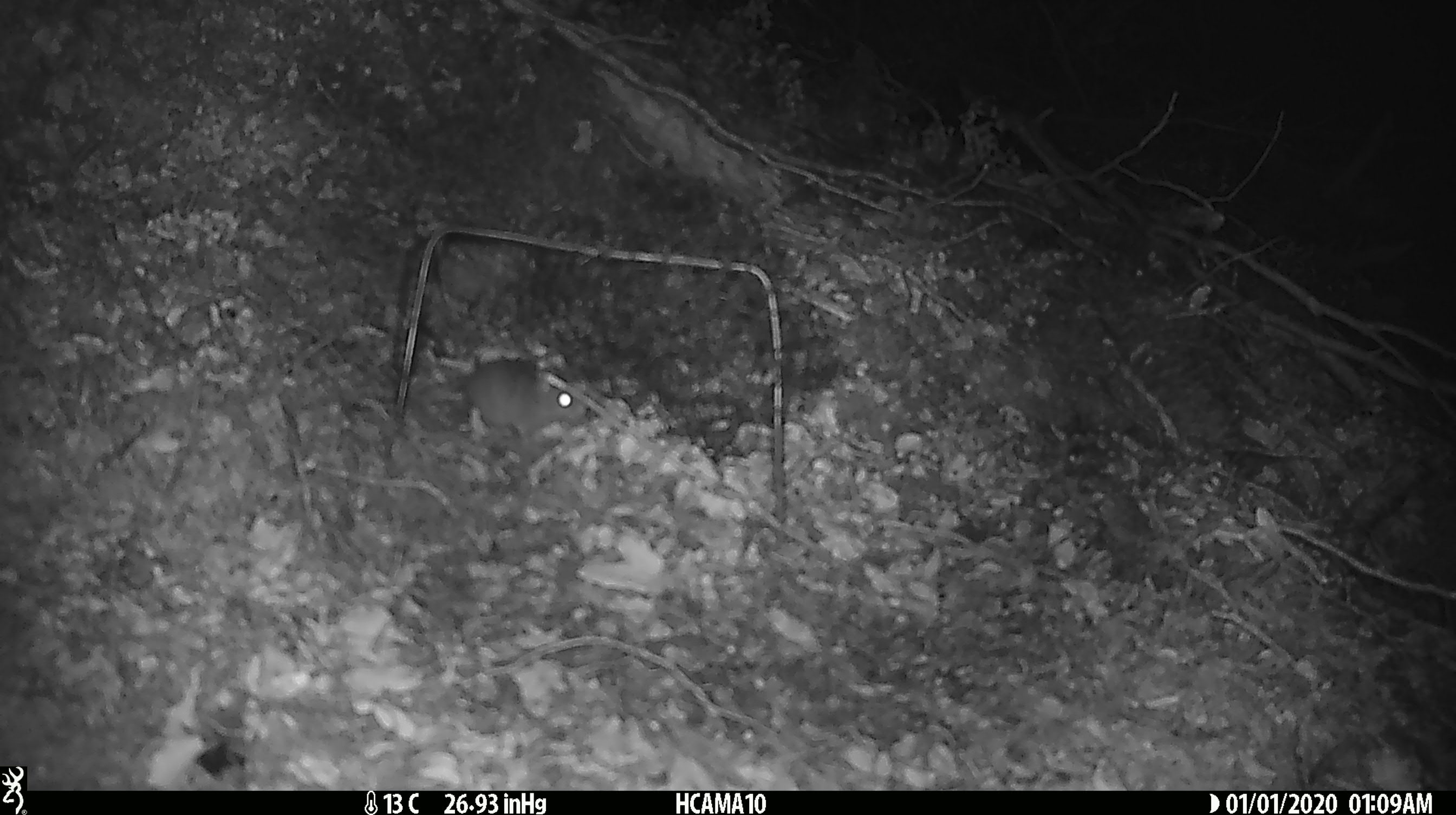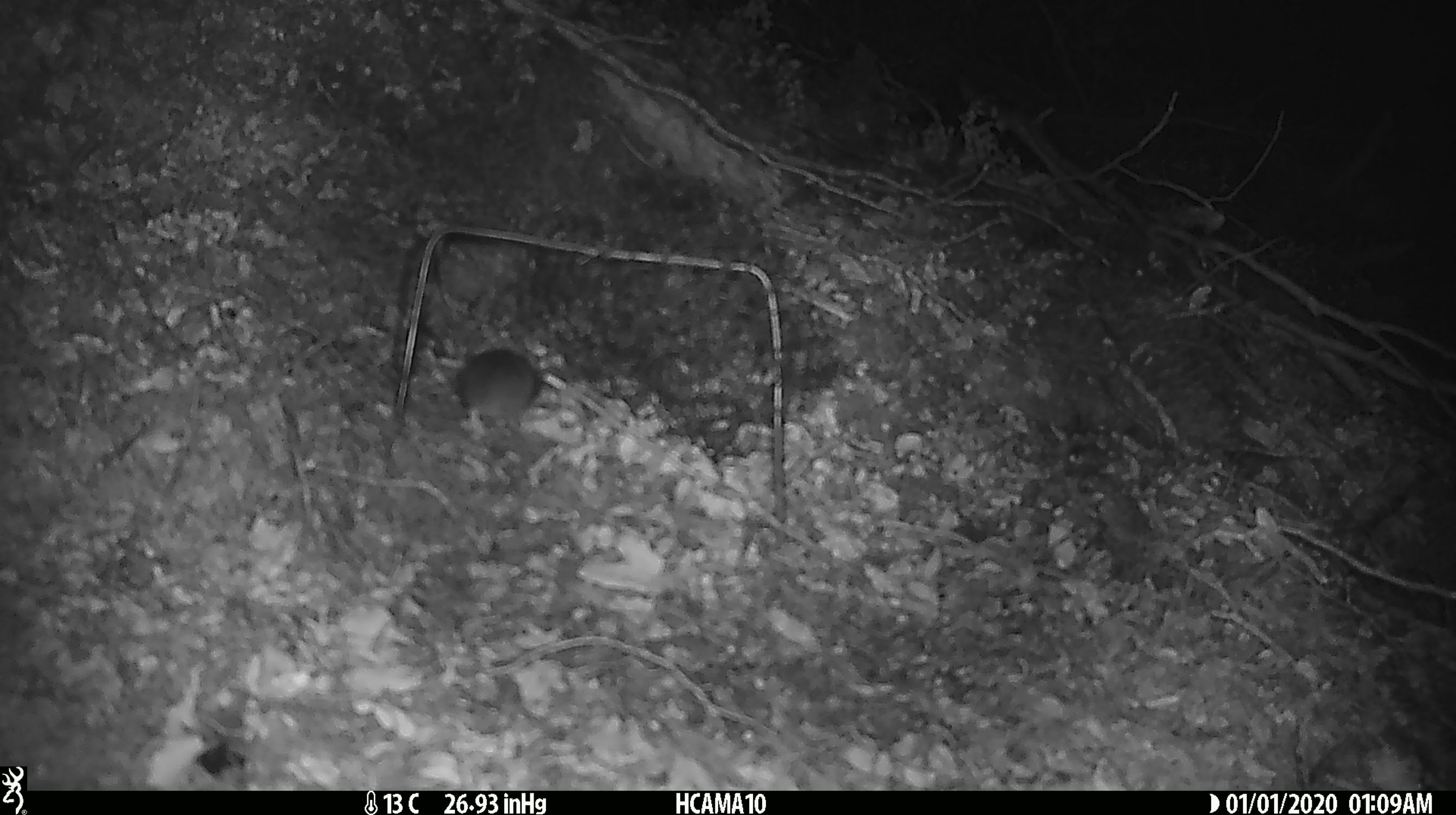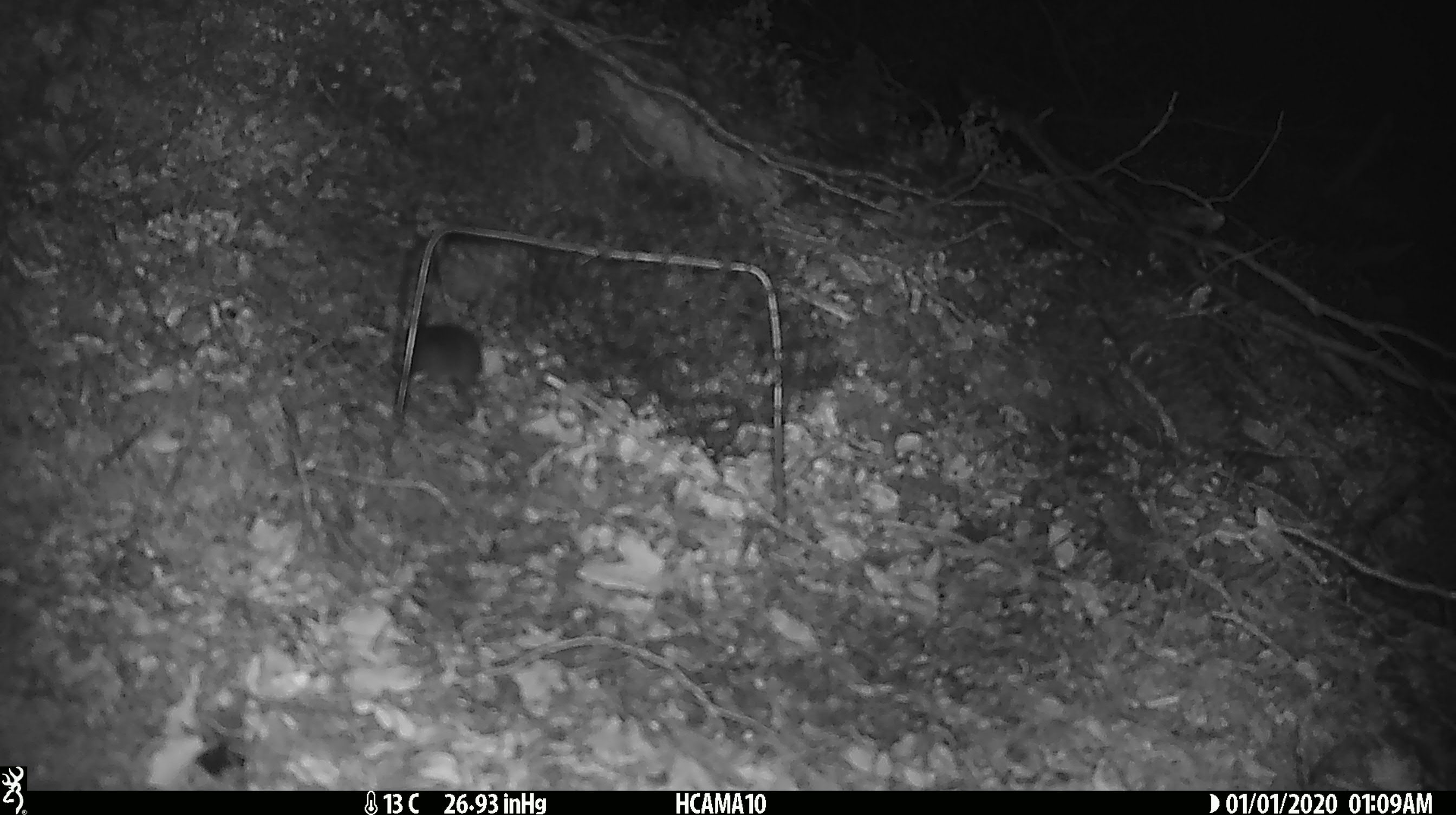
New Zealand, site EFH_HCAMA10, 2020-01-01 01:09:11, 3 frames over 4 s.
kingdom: Animalia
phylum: Chordata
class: Mammalia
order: Rodentia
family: Muridae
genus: Mus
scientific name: Mus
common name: mouse